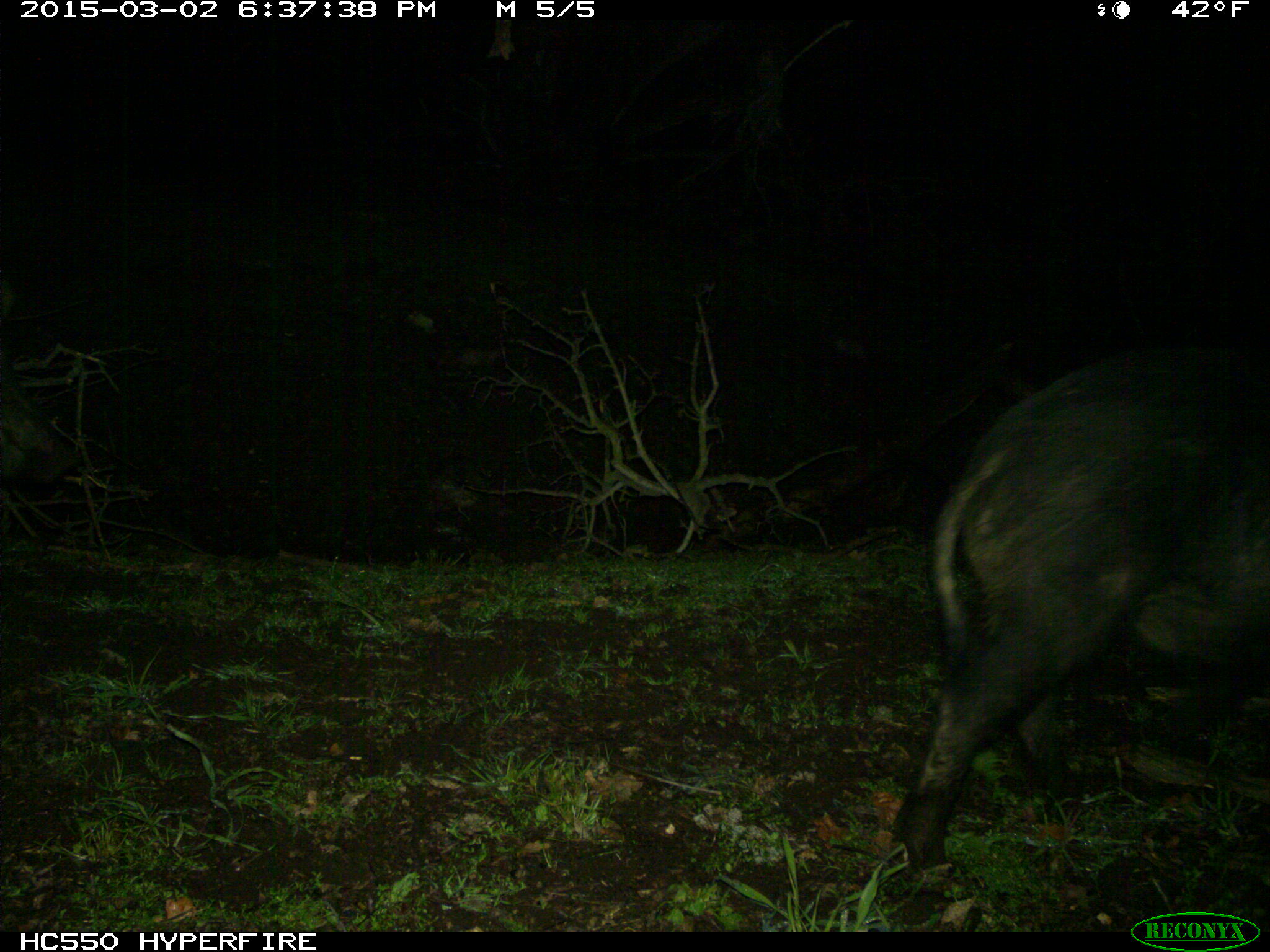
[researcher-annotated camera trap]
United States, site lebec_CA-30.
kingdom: Animalia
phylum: Chordata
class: Mammalia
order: Artiodactyla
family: Suidae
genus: Sus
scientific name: Sus scrofa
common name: wild boar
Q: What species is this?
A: Sus scrofa (wild boar).